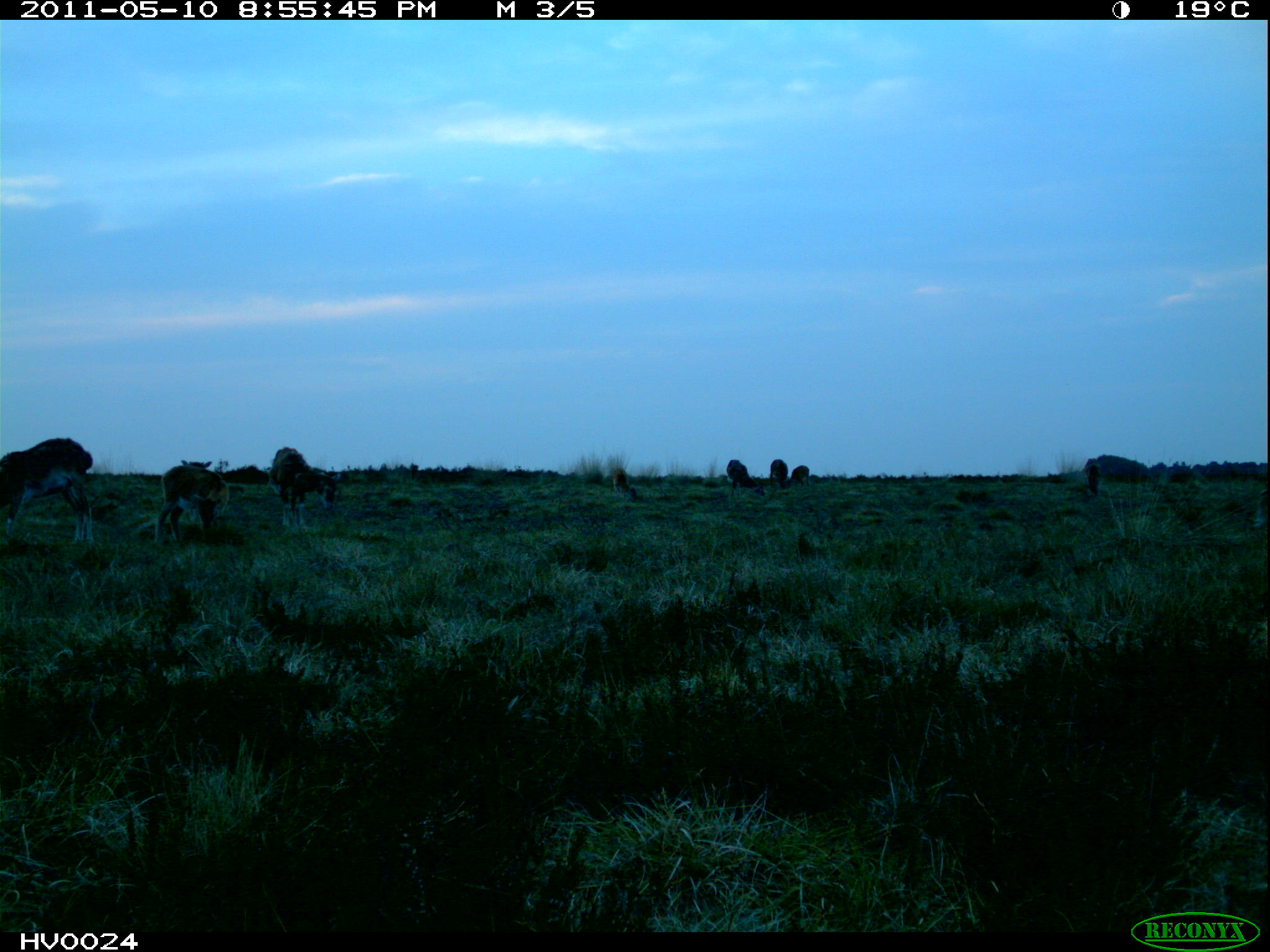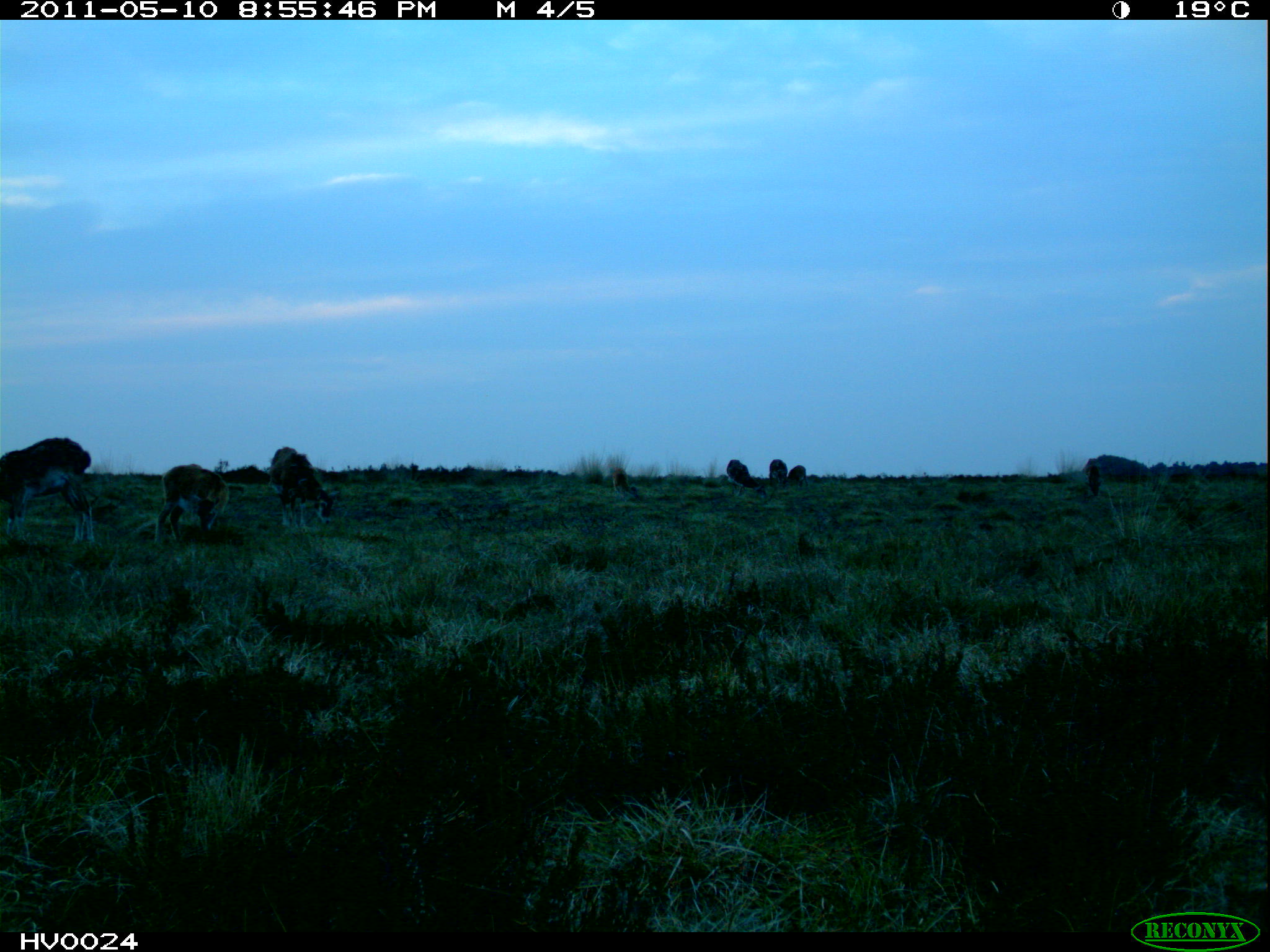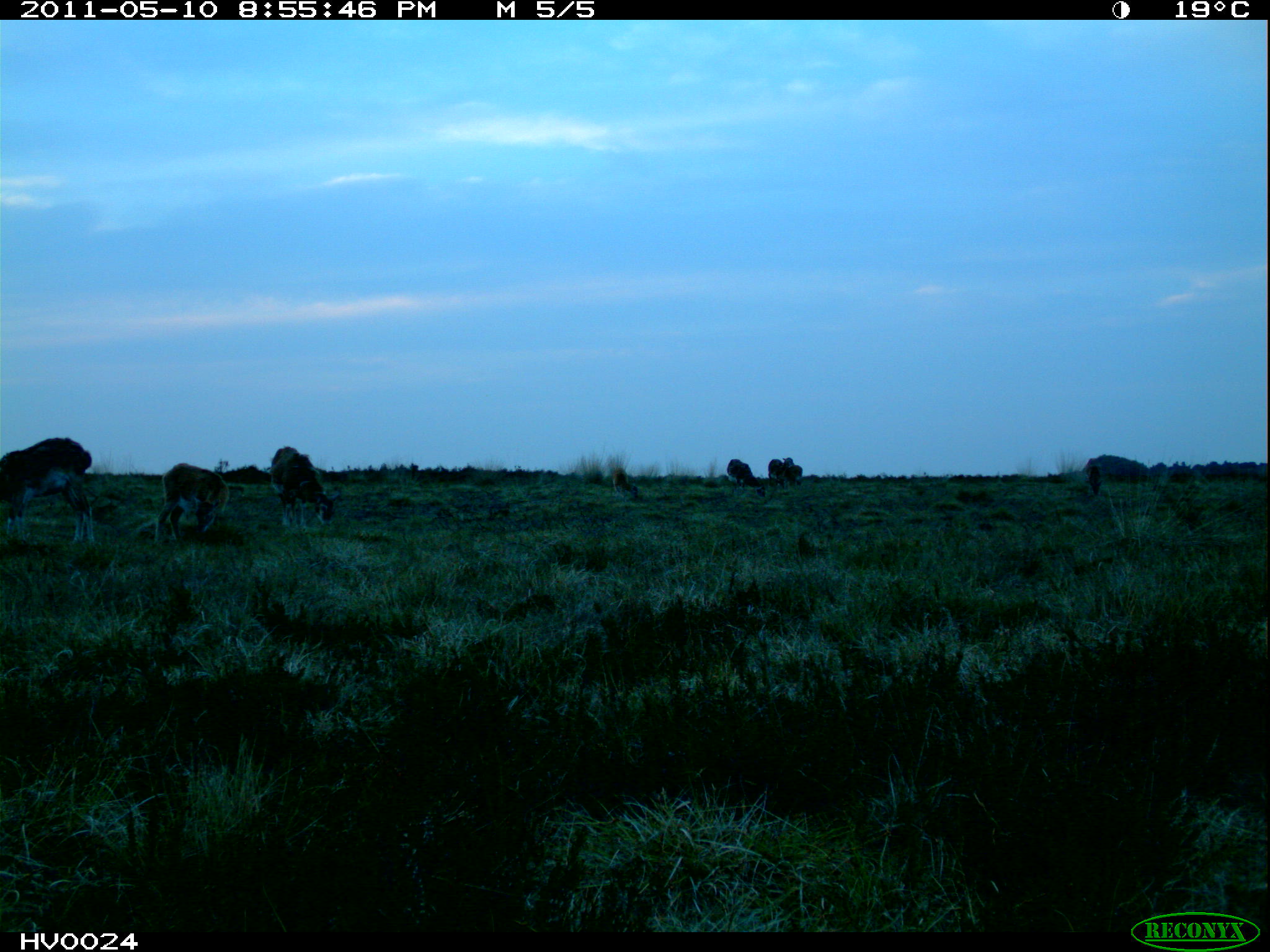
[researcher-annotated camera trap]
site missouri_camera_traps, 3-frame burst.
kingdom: Animalia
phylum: Chordata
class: Mammalia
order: Artiodactyla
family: Bovidae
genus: Ovis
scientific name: Ovis ammon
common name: mouflon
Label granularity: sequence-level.